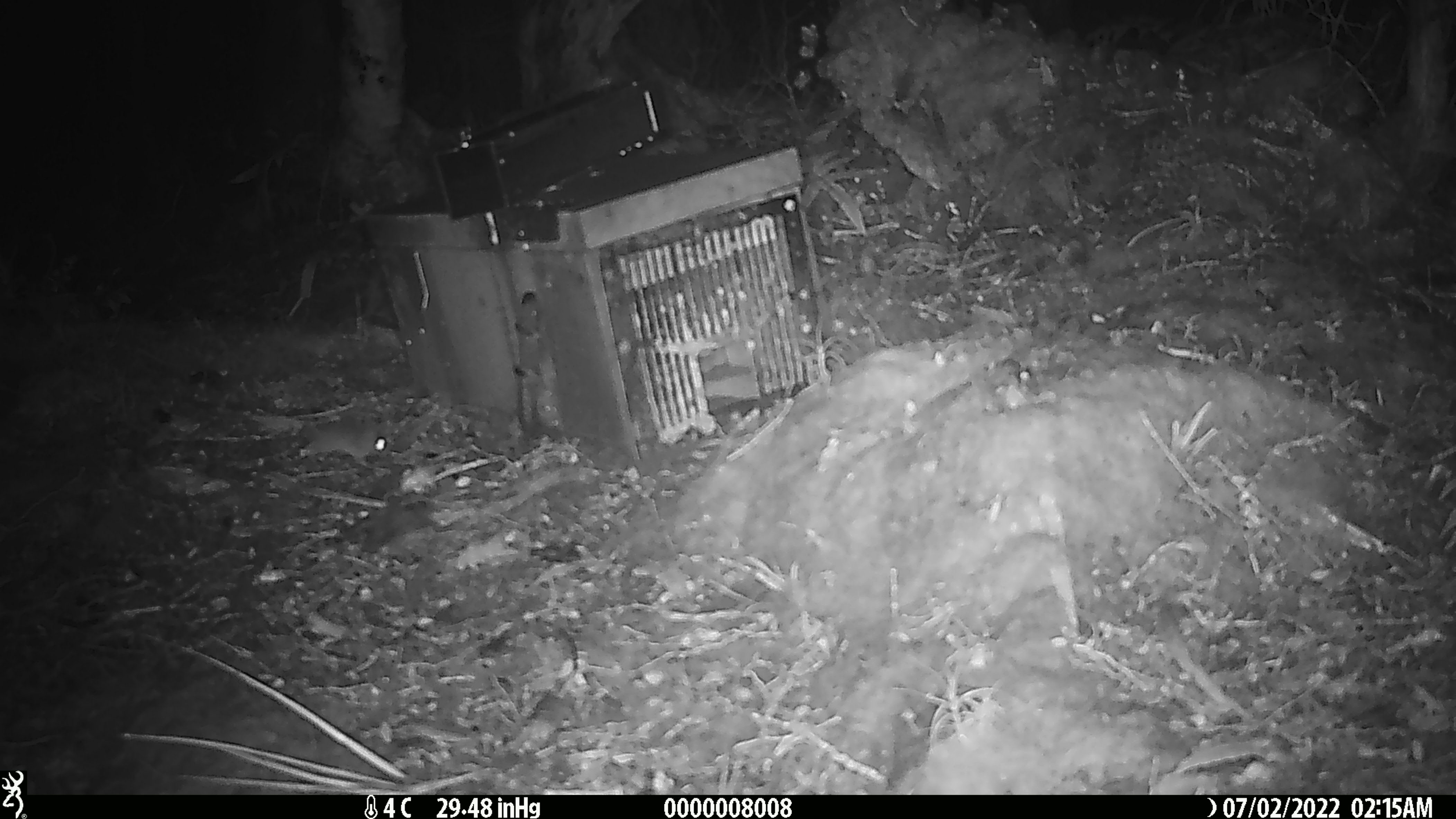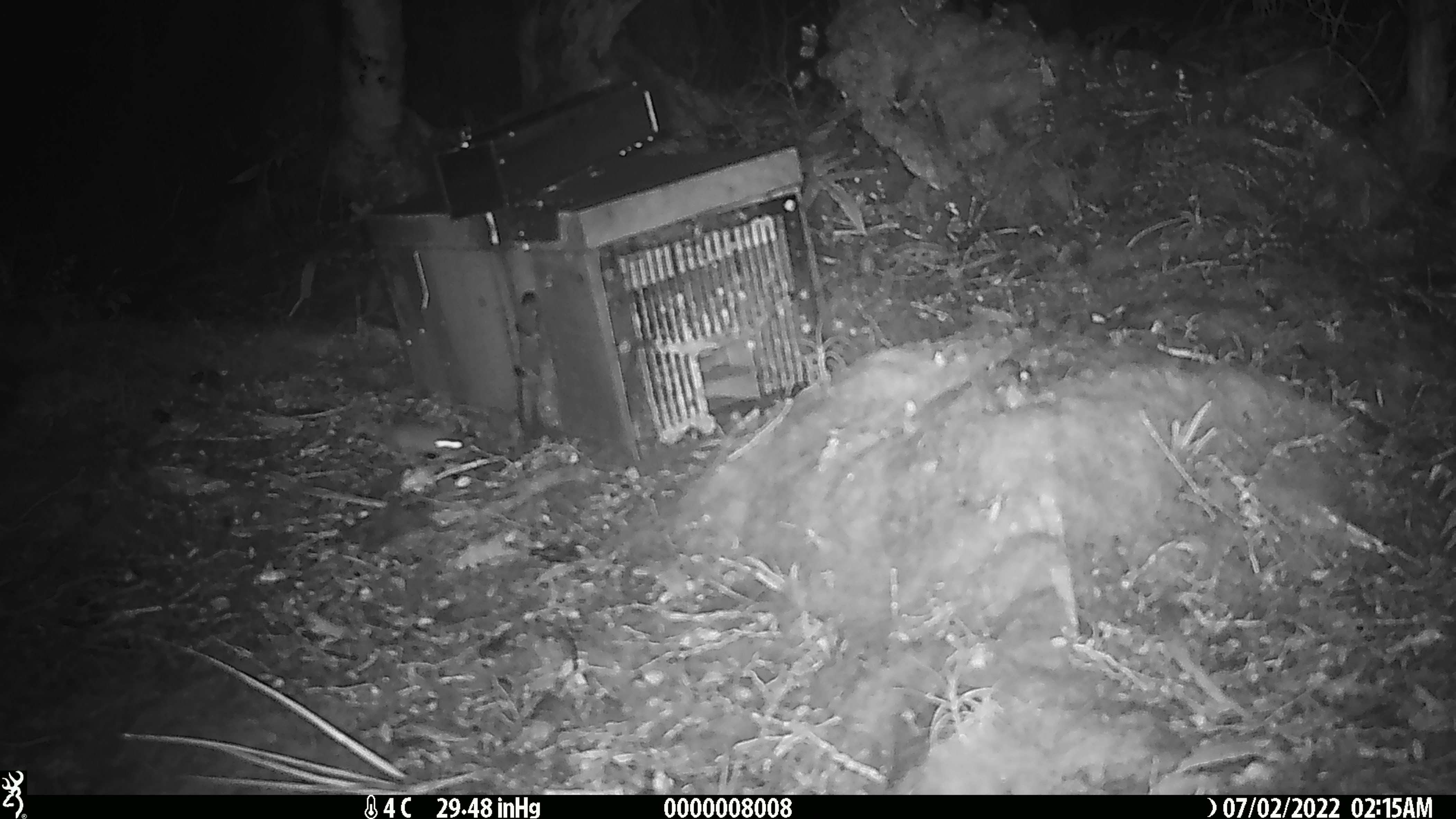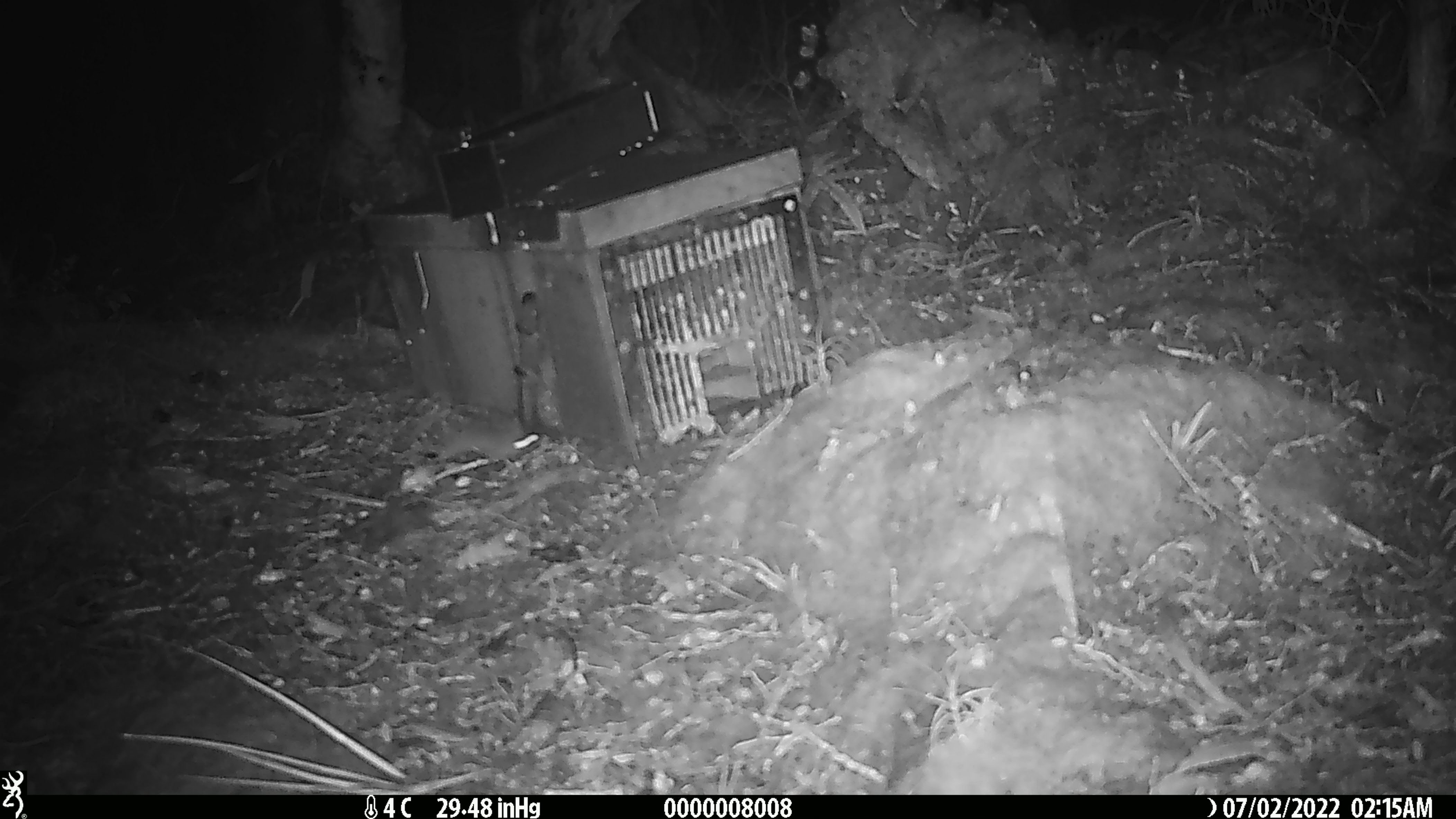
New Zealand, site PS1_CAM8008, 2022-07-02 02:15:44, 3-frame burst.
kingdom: Animalia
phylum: Chordata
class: Mammalia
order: Rodentia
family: Muridae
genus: Mus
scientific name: Mus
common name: mouse